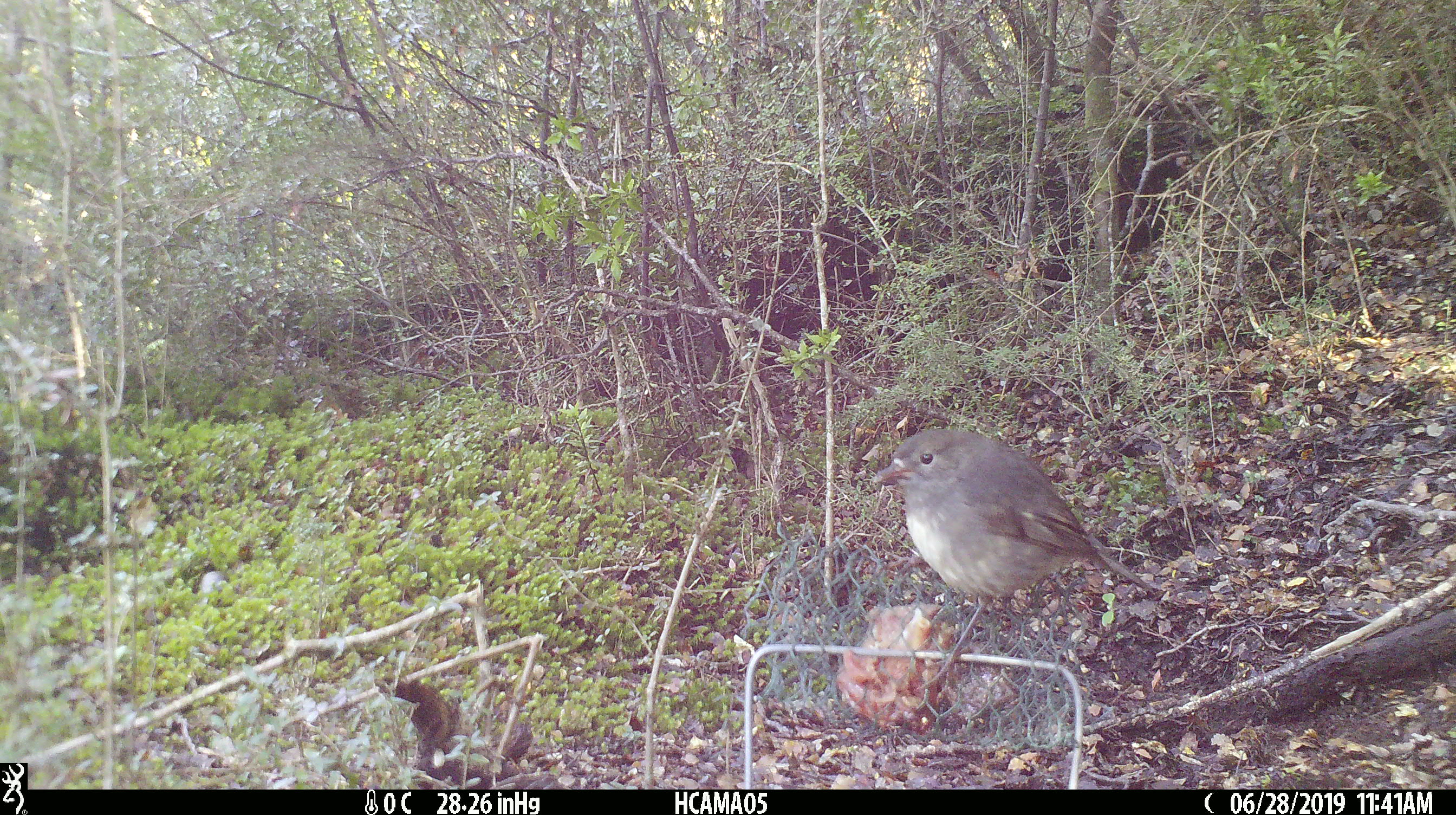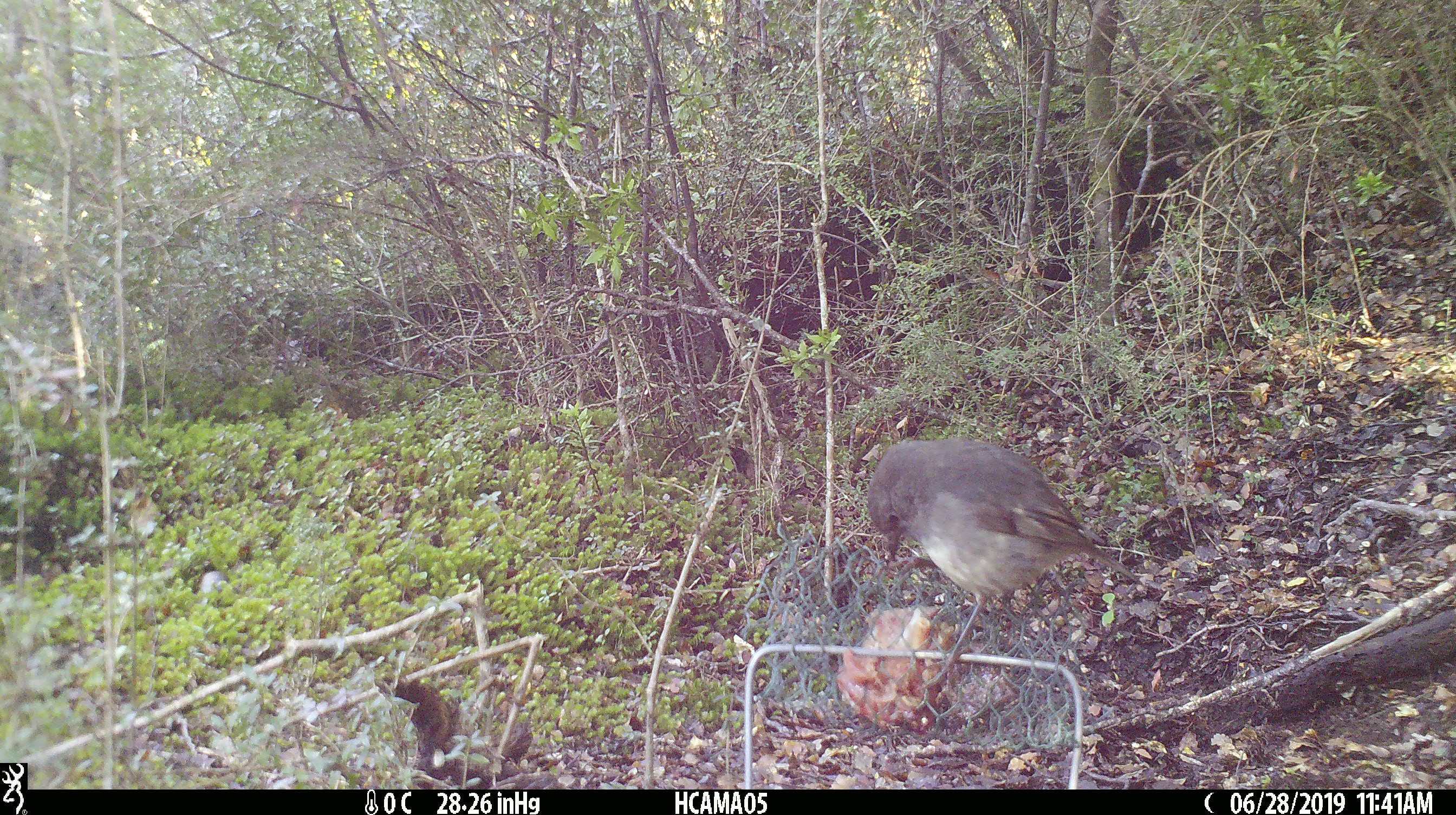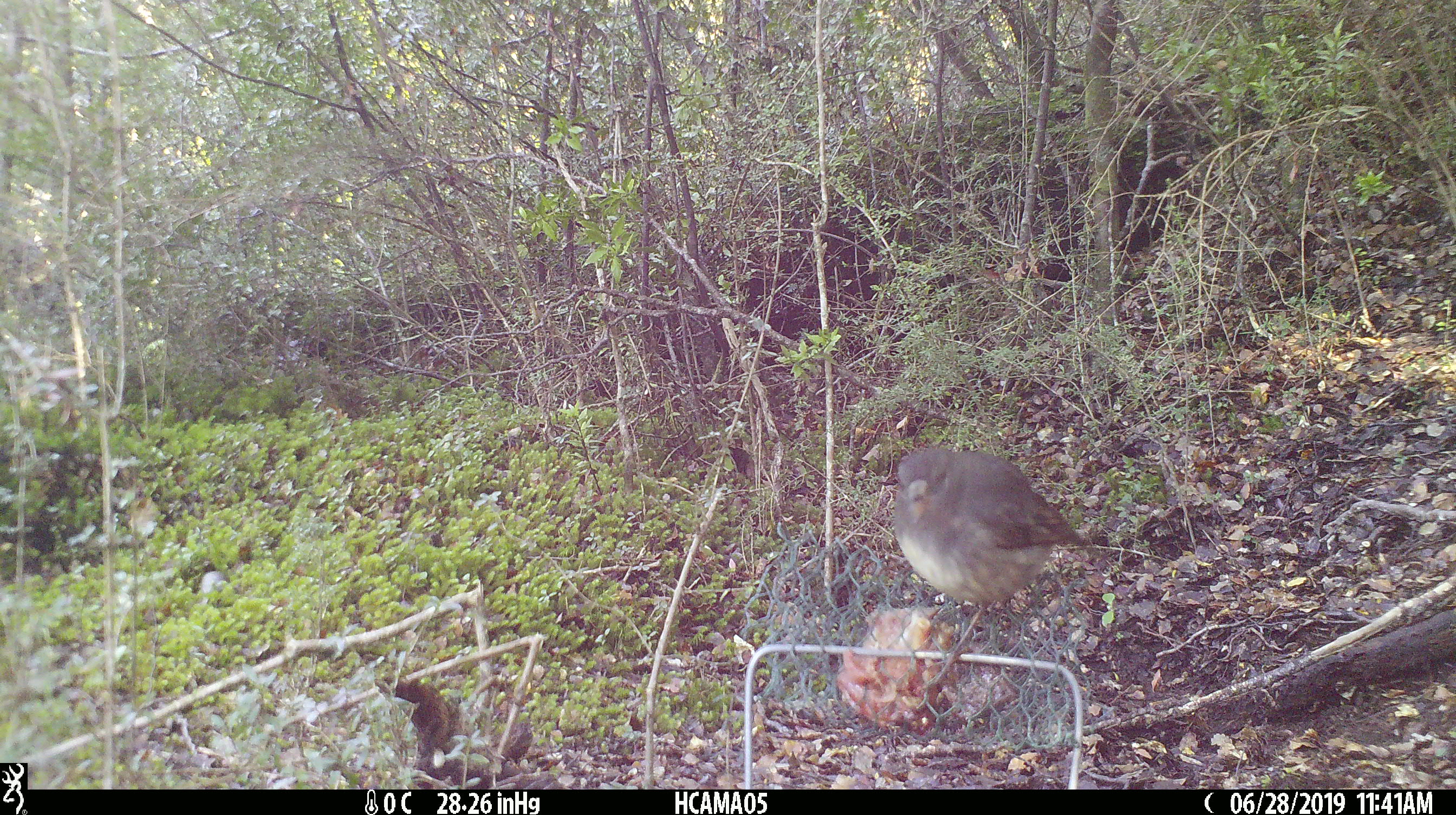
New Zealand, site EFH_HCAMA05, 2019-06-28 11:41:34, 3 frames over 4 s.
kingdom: Animalia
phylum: Chordata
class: Aves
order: Passeriformes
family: Petroicidae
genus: Petroica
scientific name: Petroica australis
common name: new zealand robin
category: robin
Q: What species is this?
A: Robin (new zealand robin) (Petroica australis).